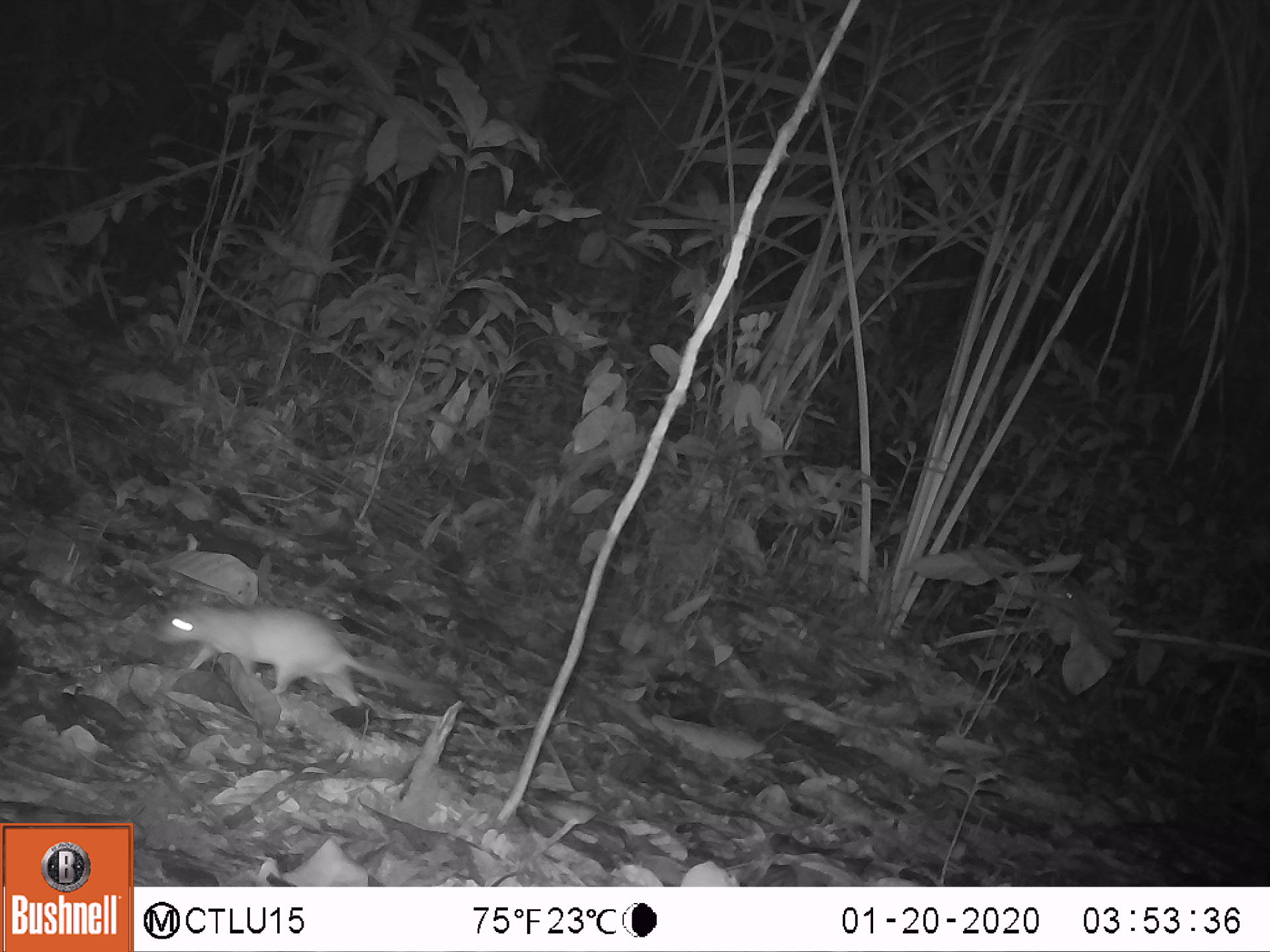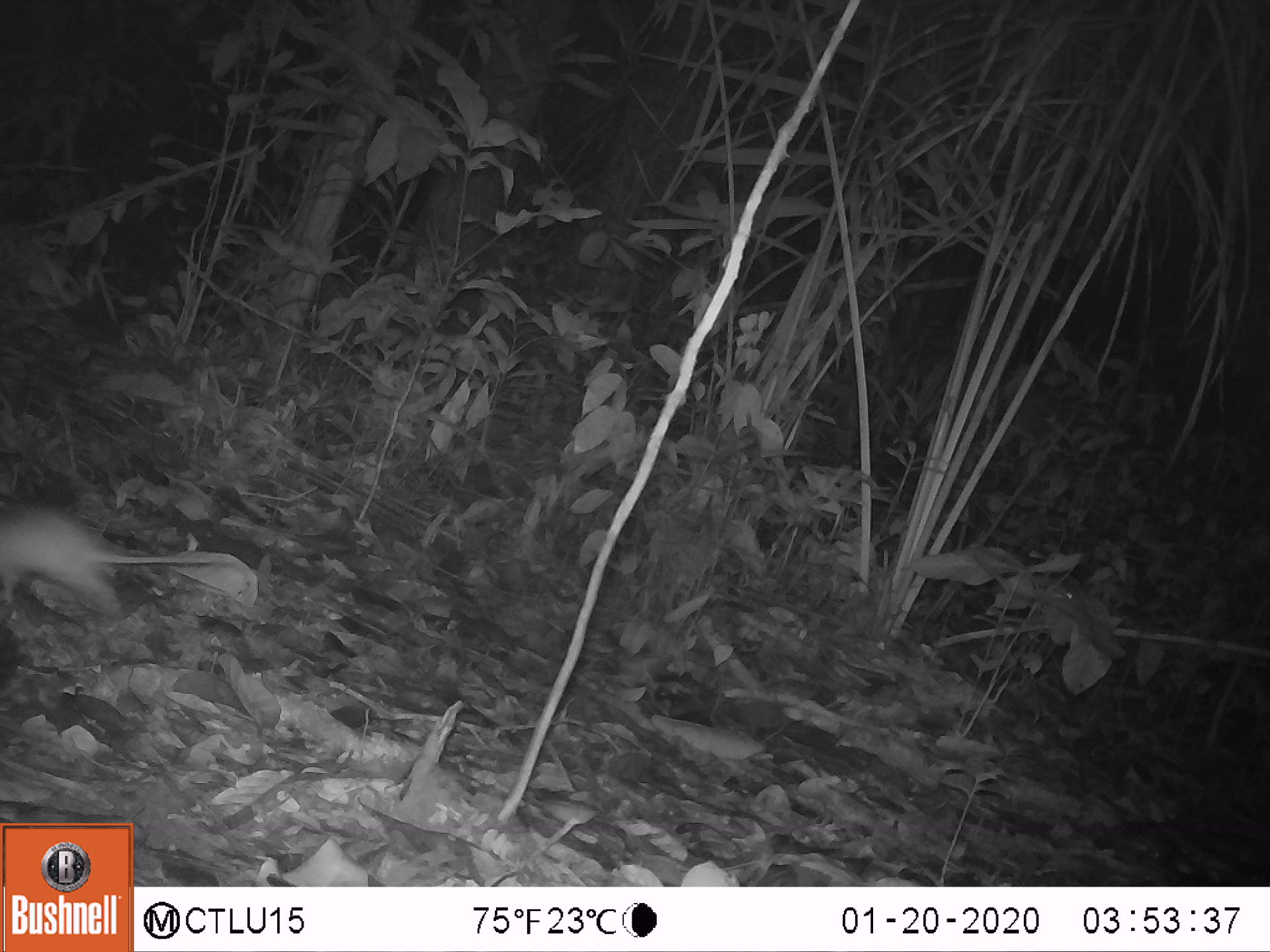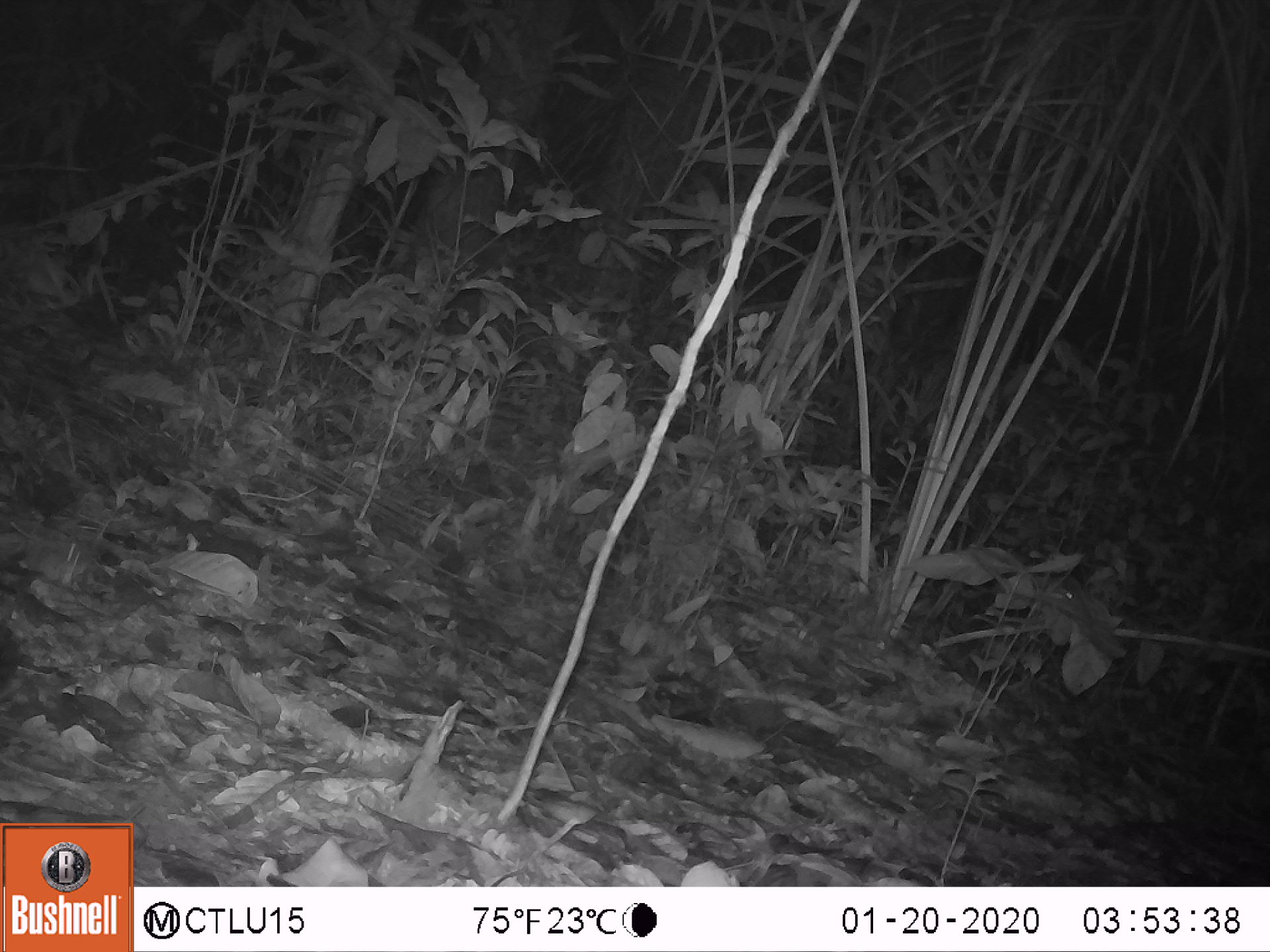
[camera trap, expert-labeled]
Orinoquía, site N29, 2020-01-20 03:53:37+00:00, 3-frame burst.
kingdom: Animalia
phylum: Chordata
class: Mammalia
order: Rodentia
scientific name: Rodentia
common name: rodent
Rodent (Rodentia).